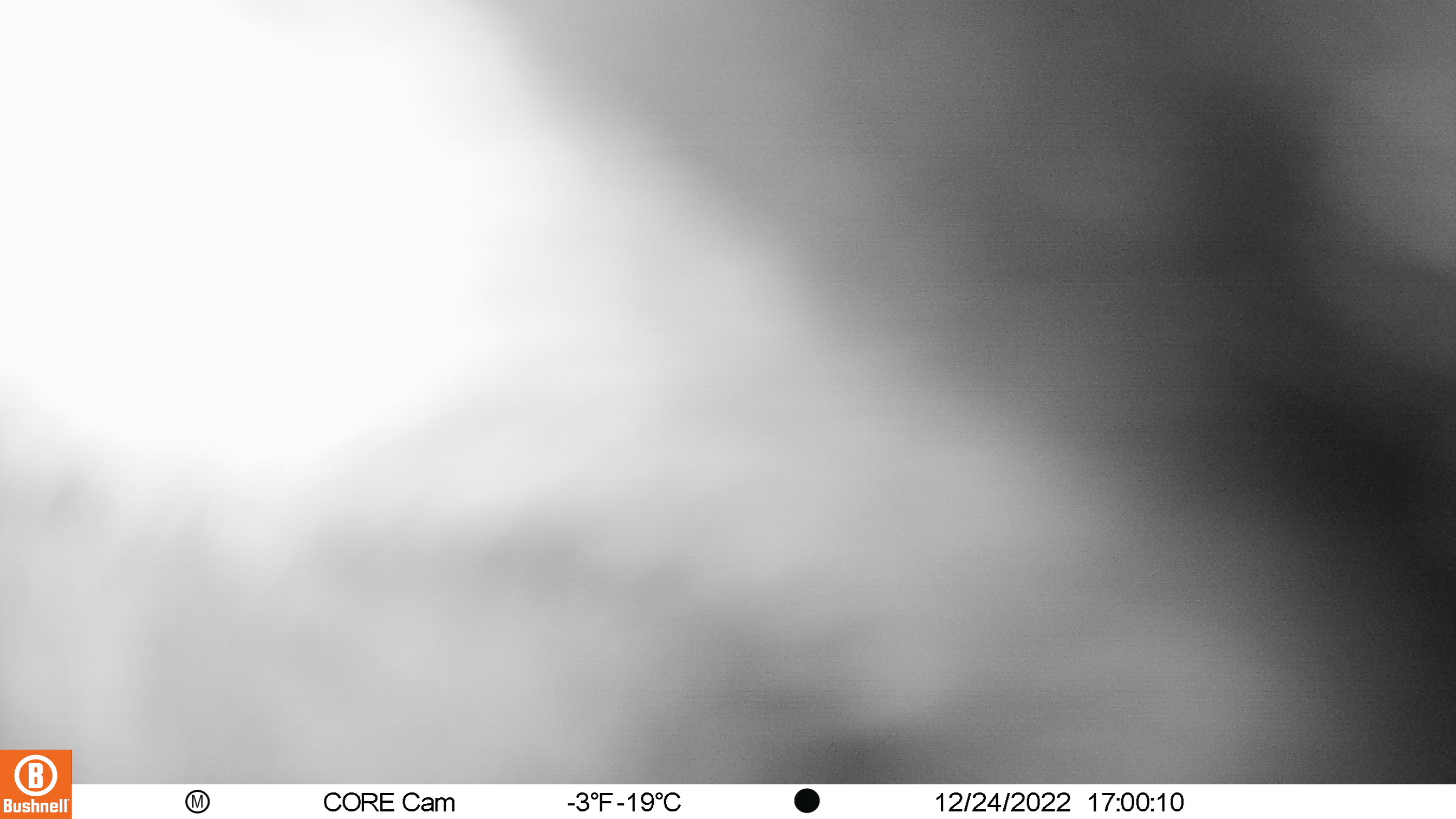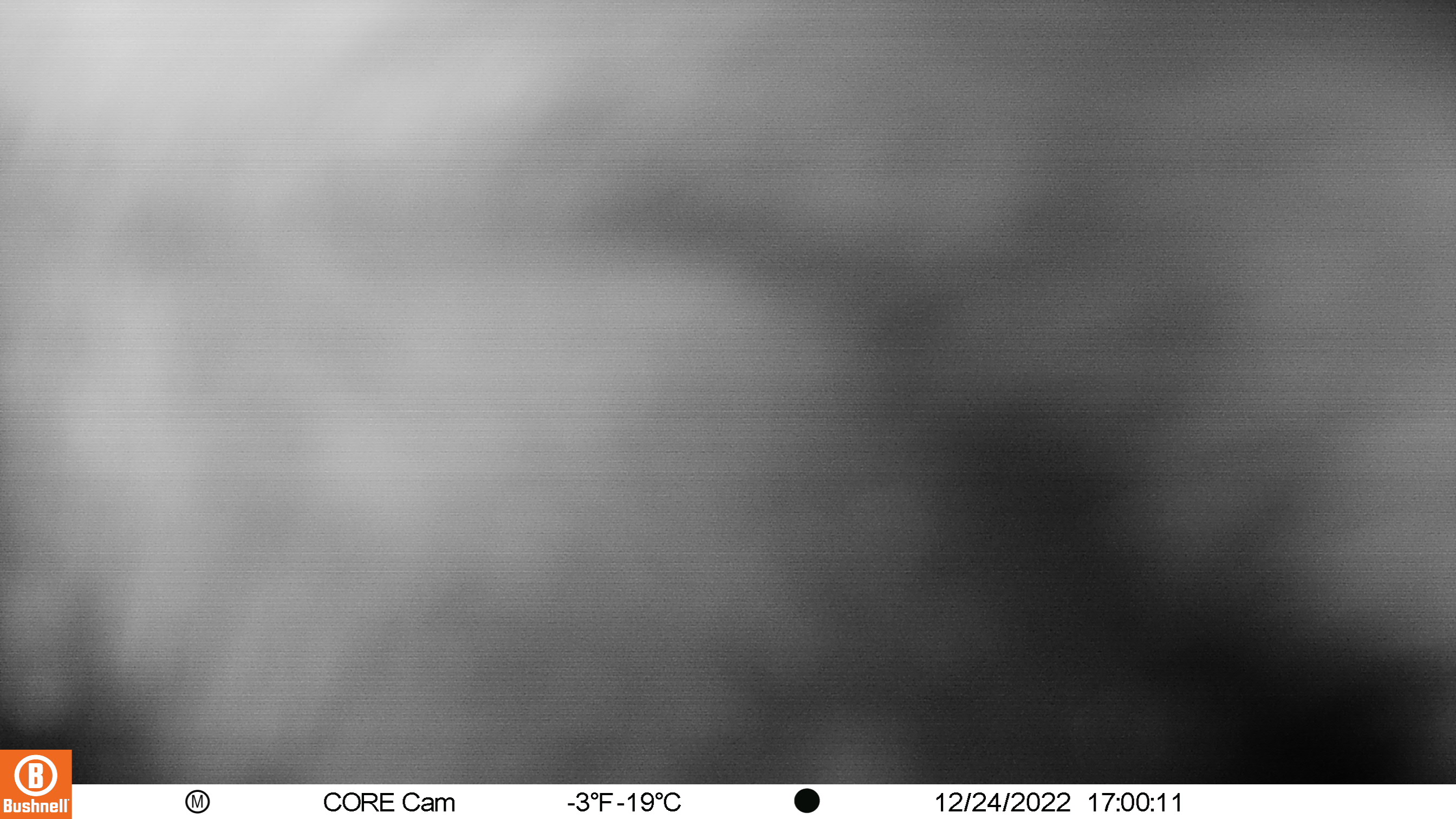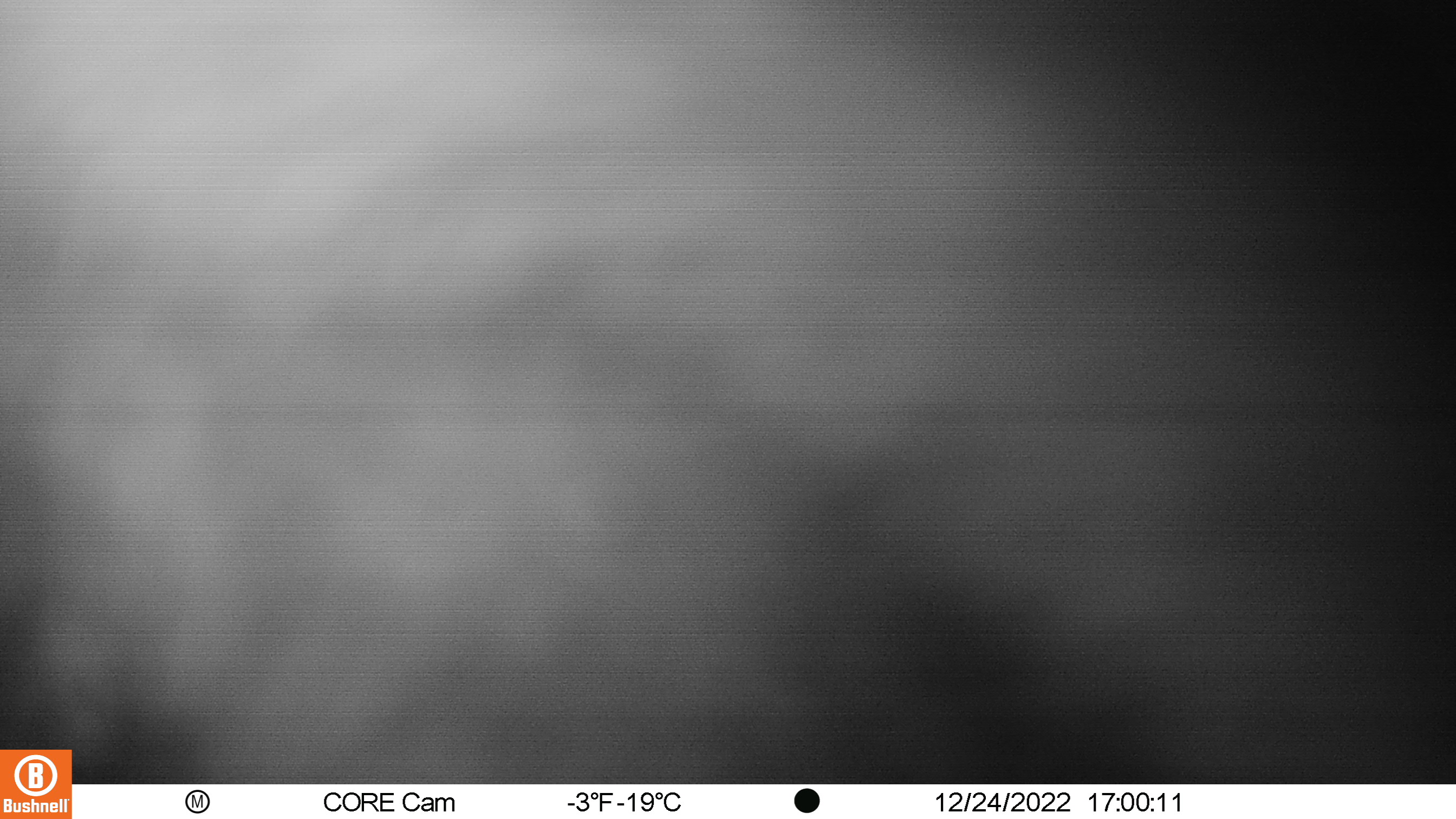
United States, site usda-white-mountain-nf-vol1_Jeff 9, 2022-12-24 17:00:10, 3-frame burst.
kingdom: Animalia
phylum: Chordata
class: Mammalia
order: Artiodactyla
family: Cervidae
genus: Alces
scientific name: Alces alces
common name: moose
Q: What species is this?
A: Moose (Alces alces).